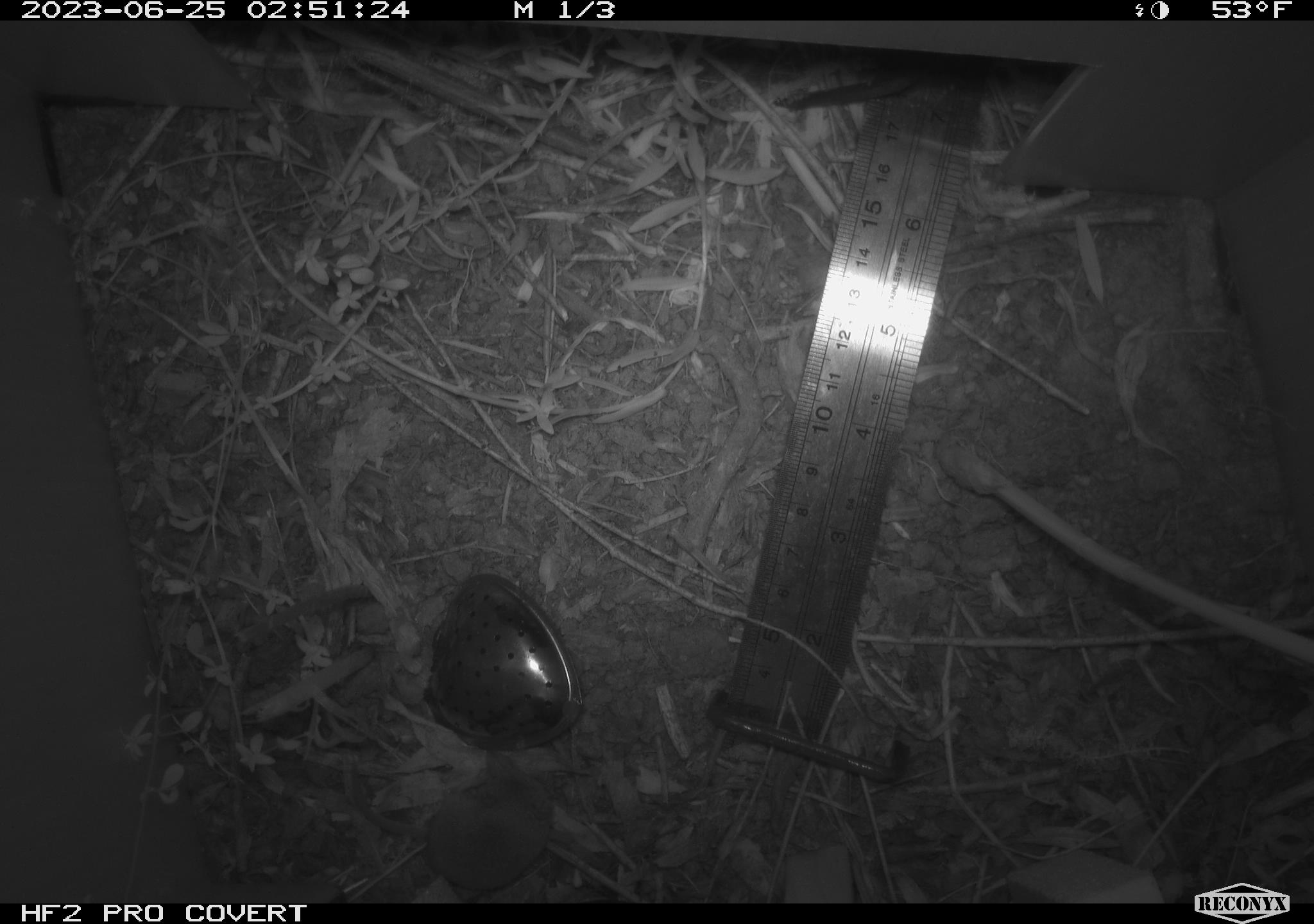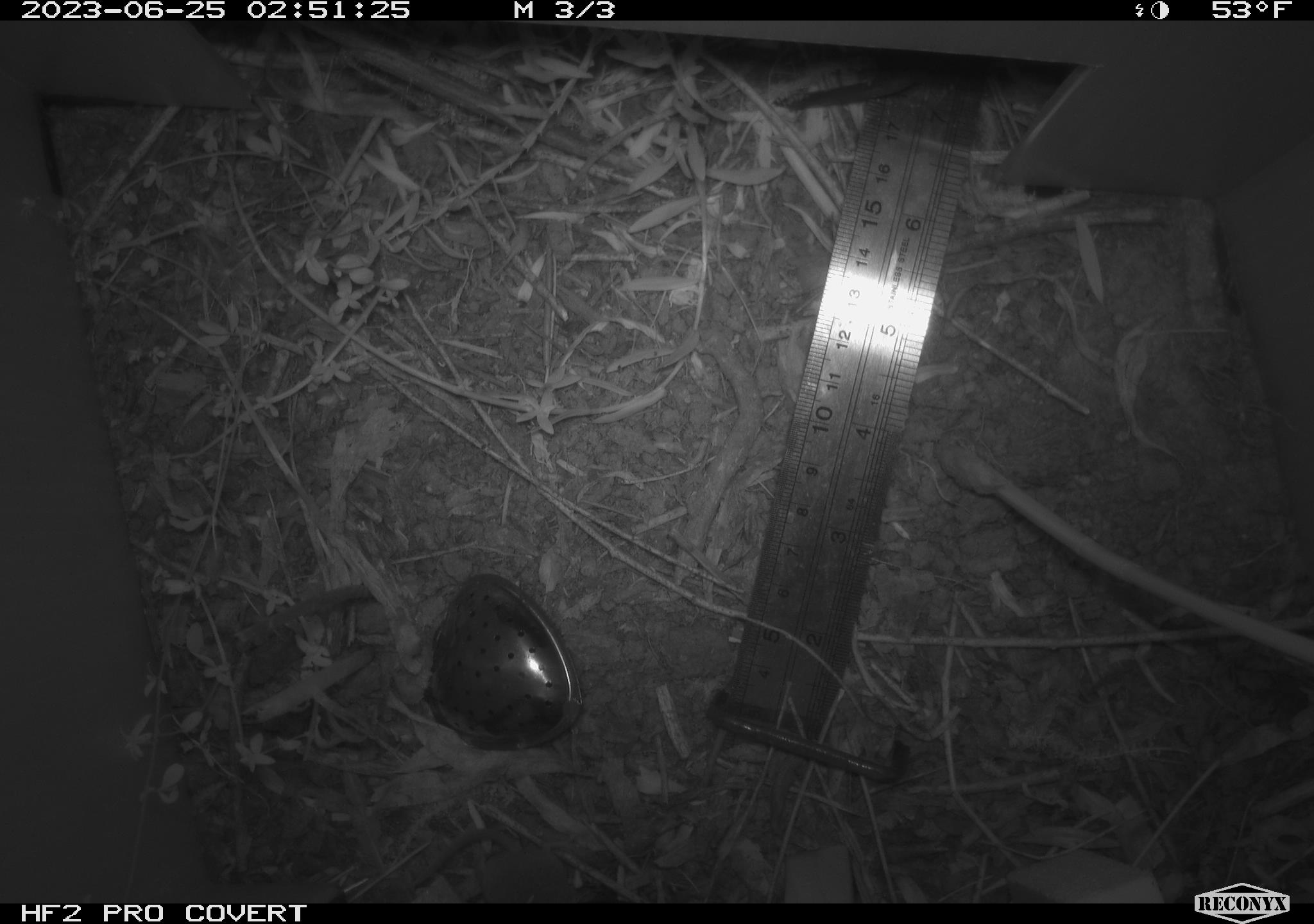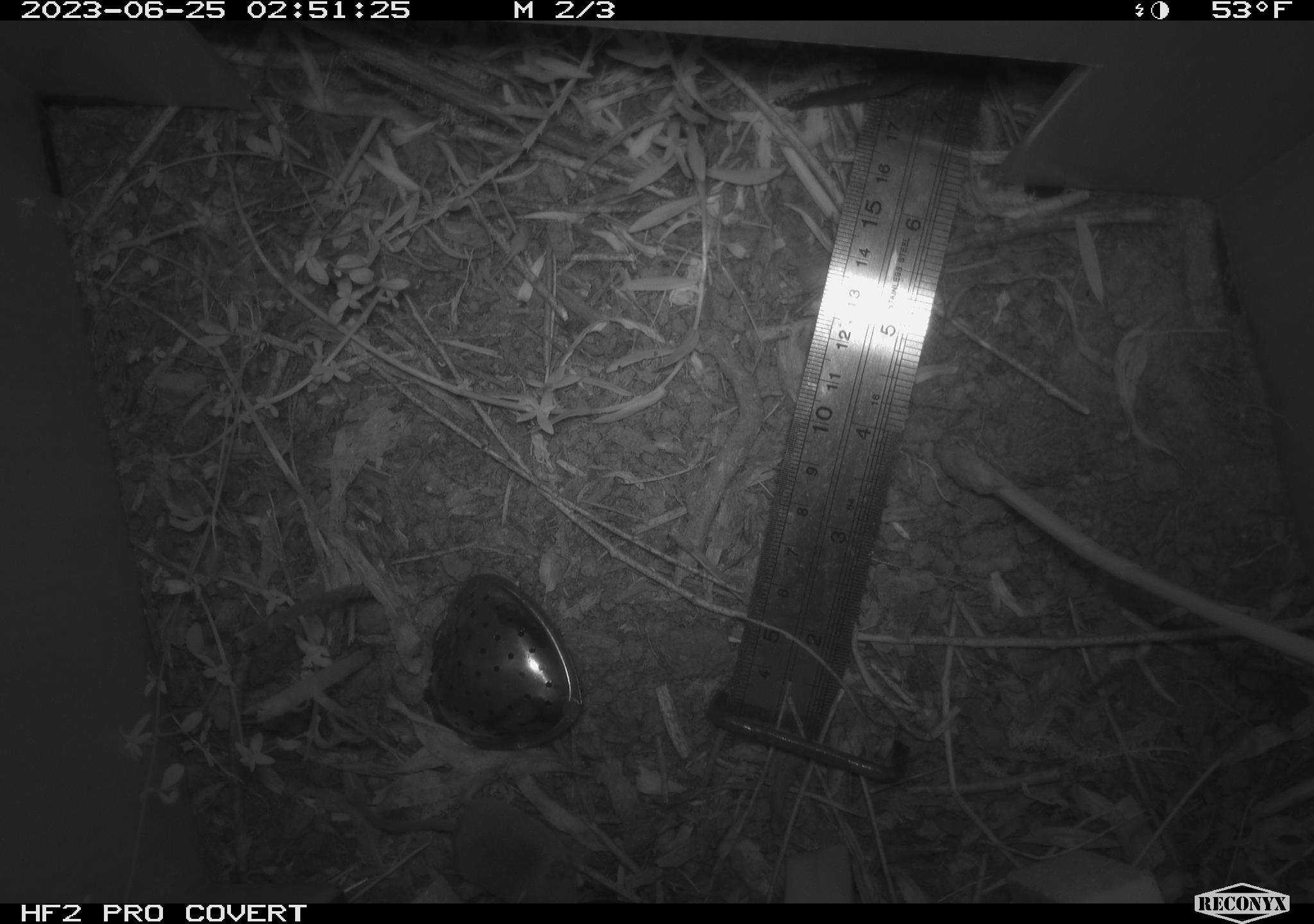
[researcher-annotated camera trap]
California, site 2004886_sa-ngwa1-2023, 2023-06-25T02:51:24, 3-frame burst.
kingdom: Animalia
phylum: Chordata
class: Mammalia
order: Eulipotyphla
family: Soricidae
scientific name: Soricidae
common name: shrews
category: soricidae family